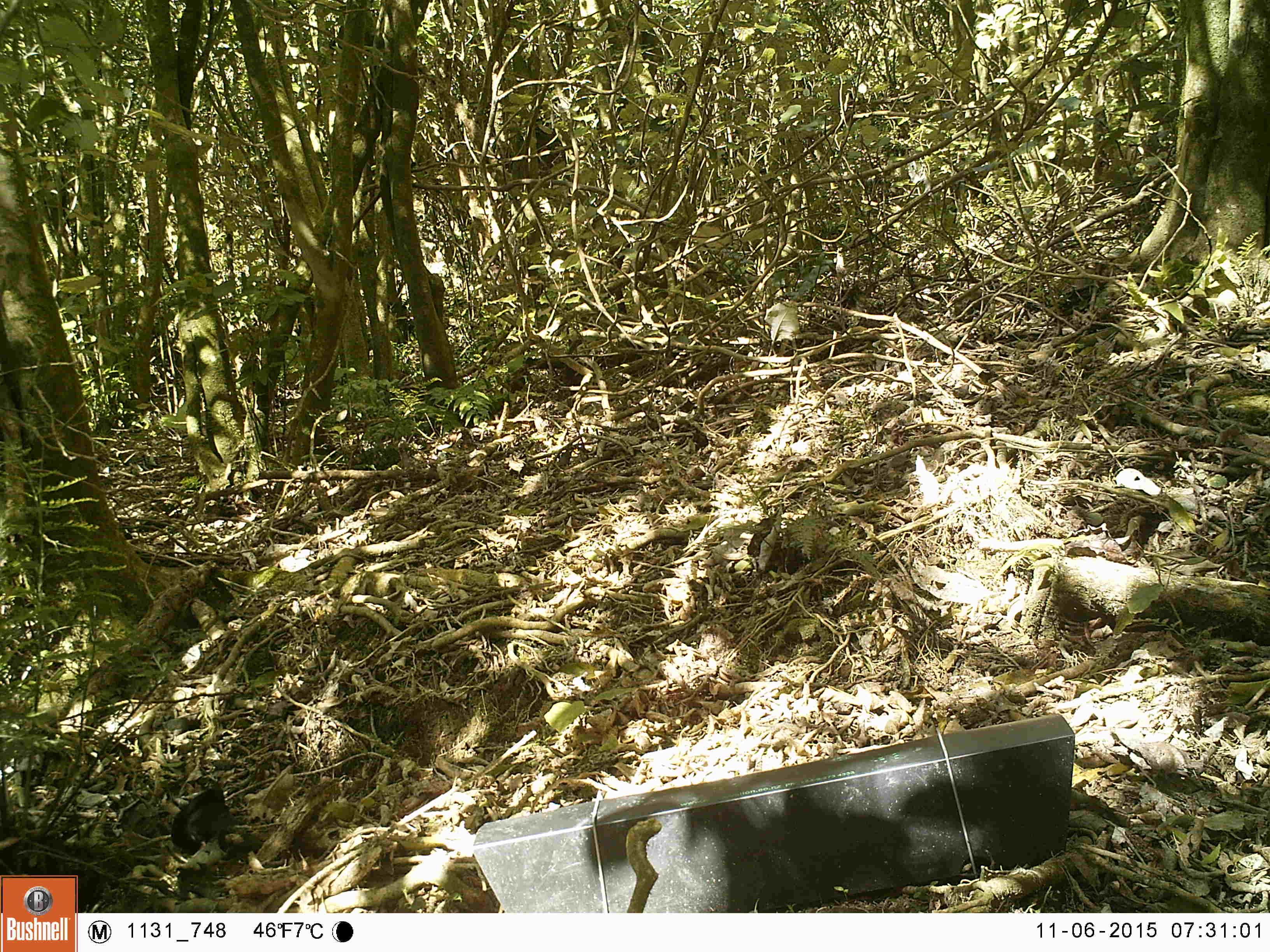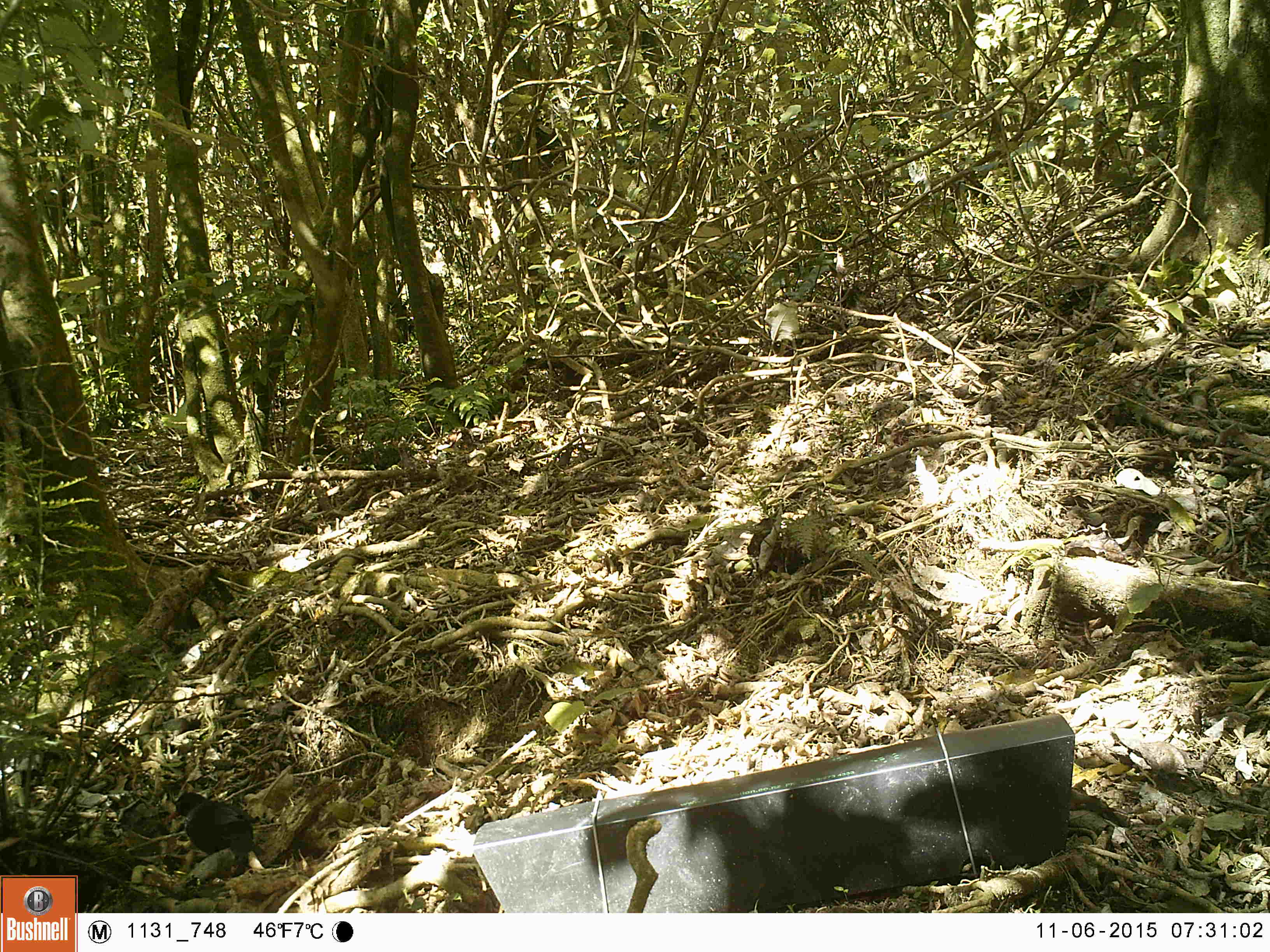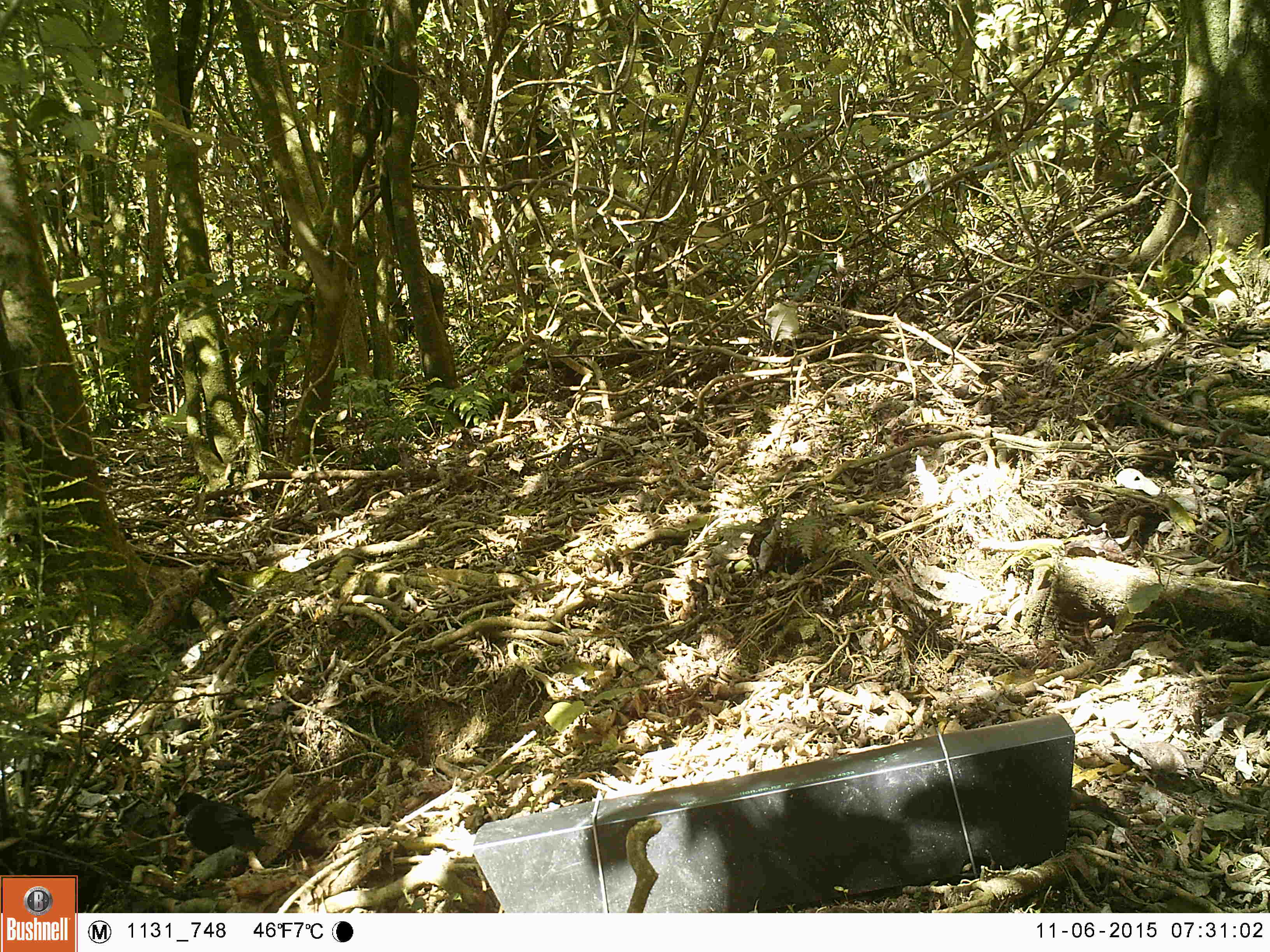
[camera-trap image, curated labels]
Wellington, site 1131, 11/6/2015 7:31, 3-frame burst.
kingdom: Animalia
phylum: Chordata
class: Aves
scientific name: Aves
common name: bird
Bird (Aves).